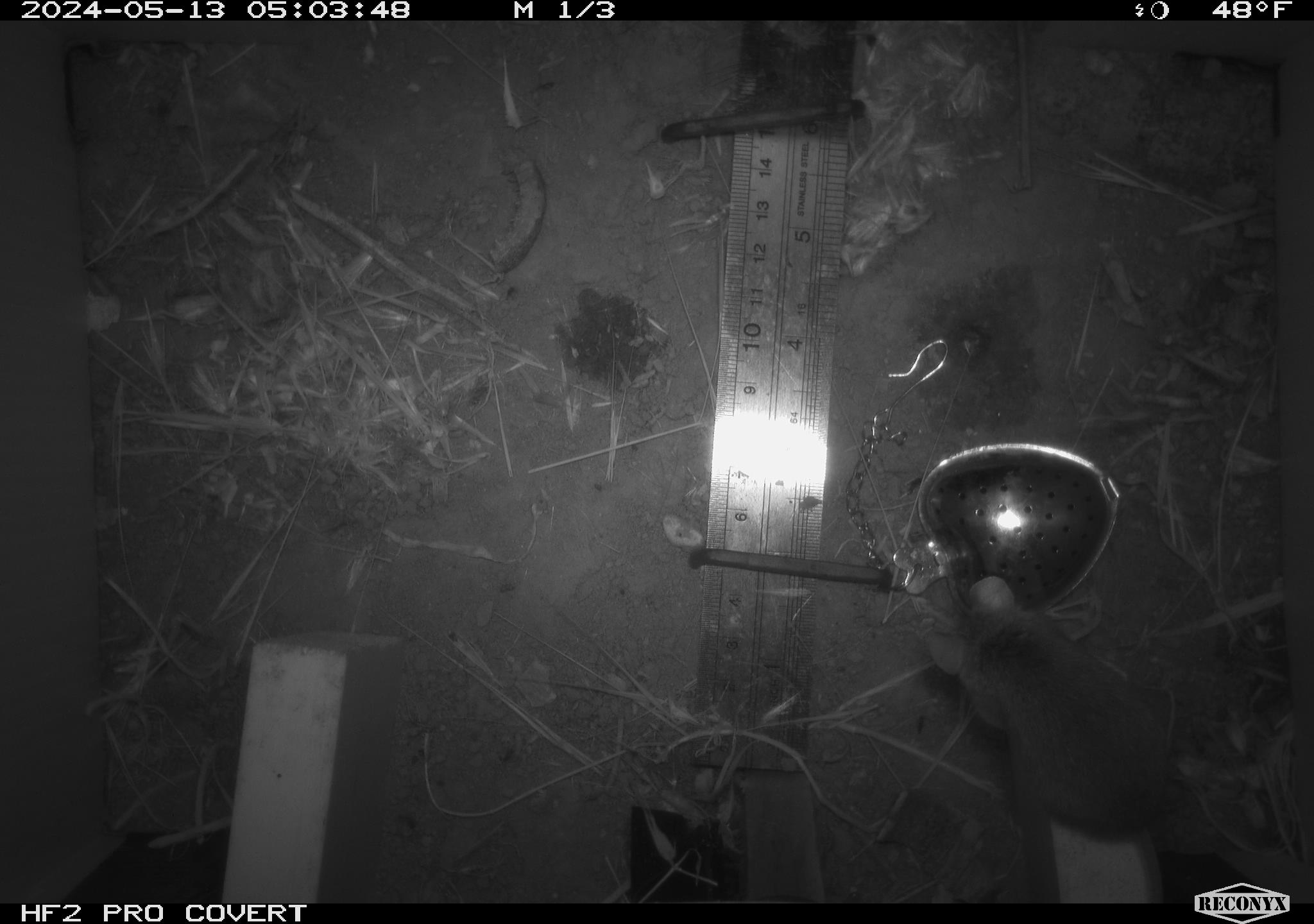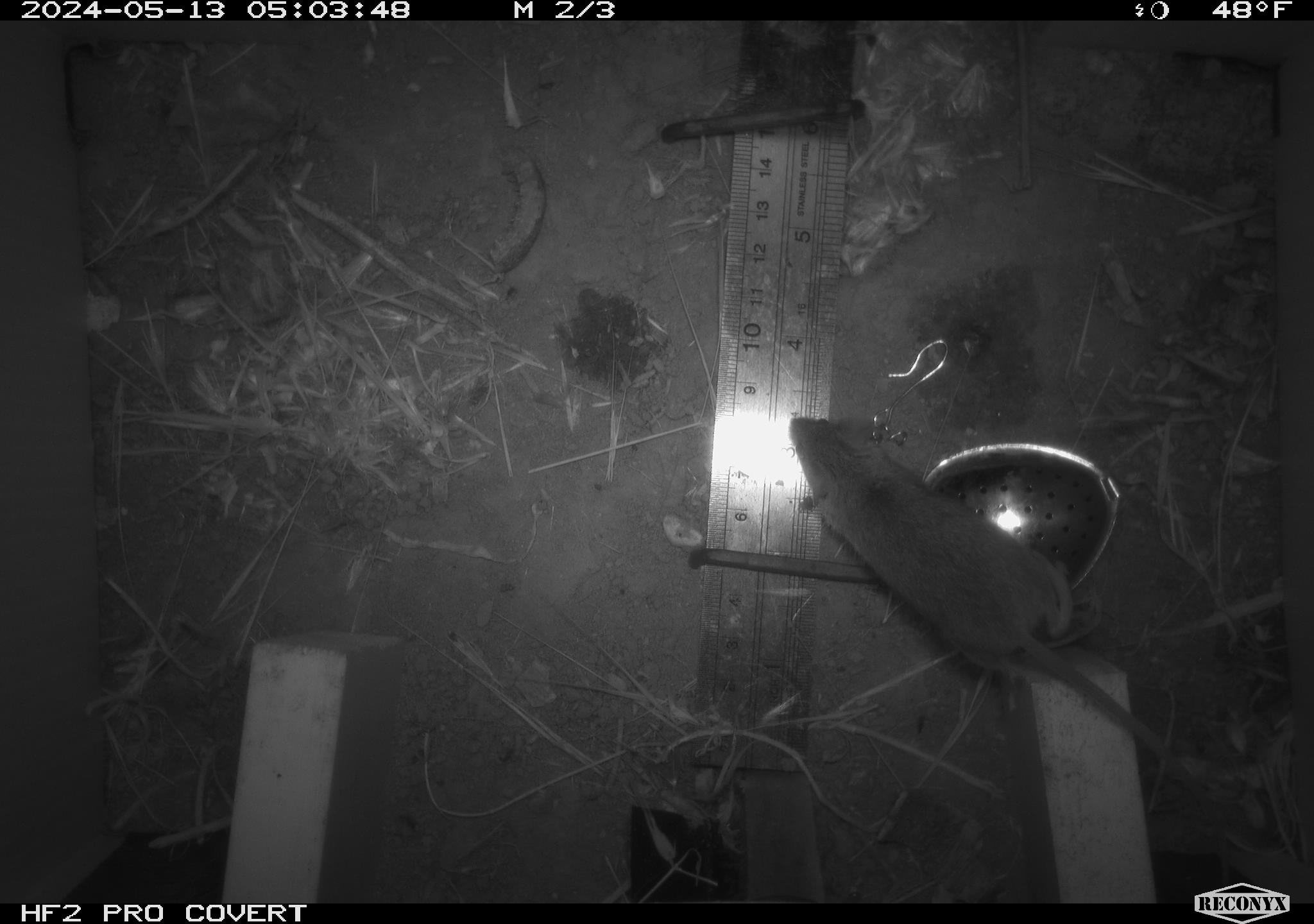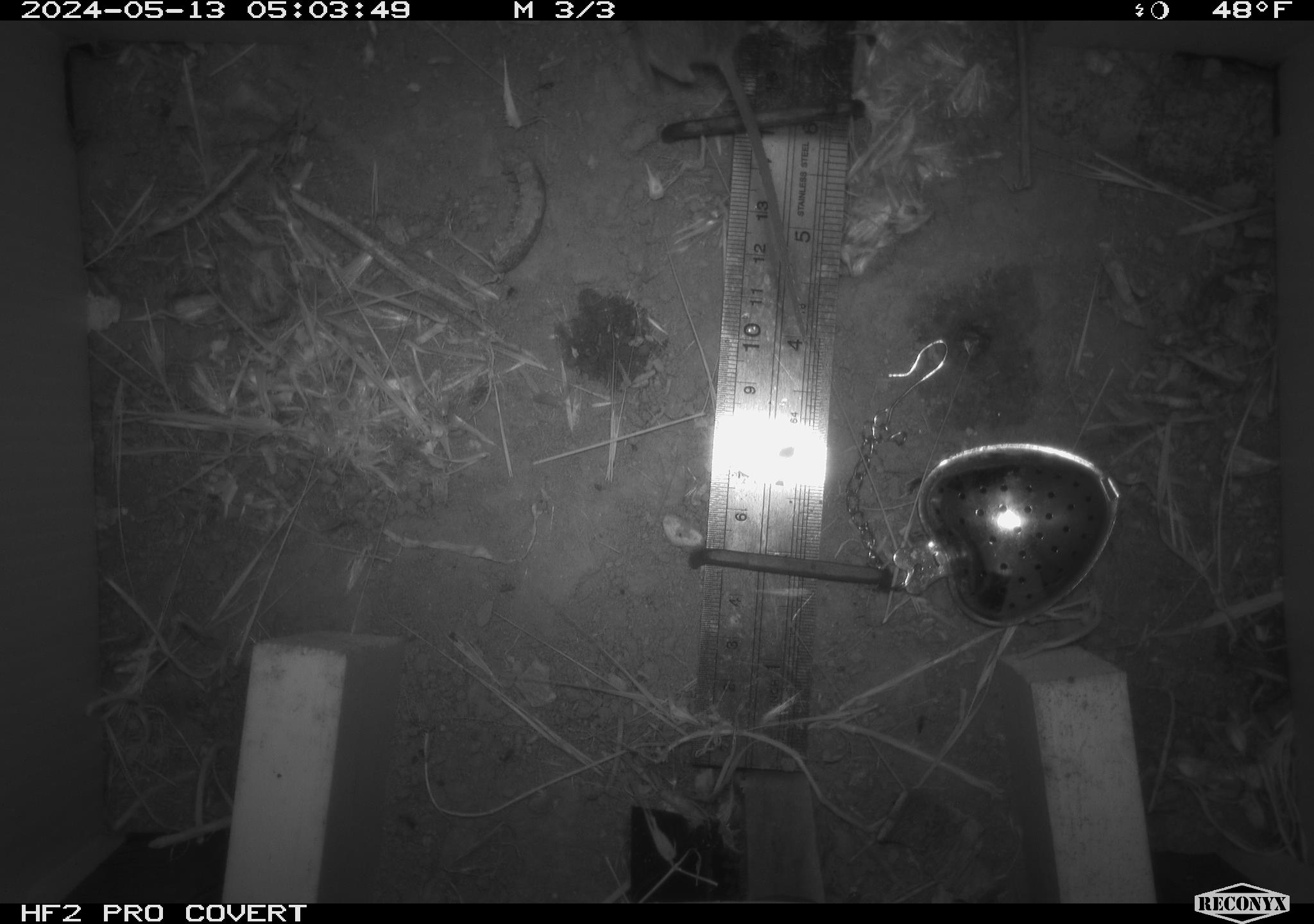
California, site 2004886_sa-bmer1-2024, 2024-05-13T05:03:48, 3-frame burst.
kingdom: Animalia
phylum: Chordata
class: Mammalia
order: Rodentia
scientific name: Rodentia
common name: mouse species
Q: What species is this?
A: Mouse species (Rodentia).